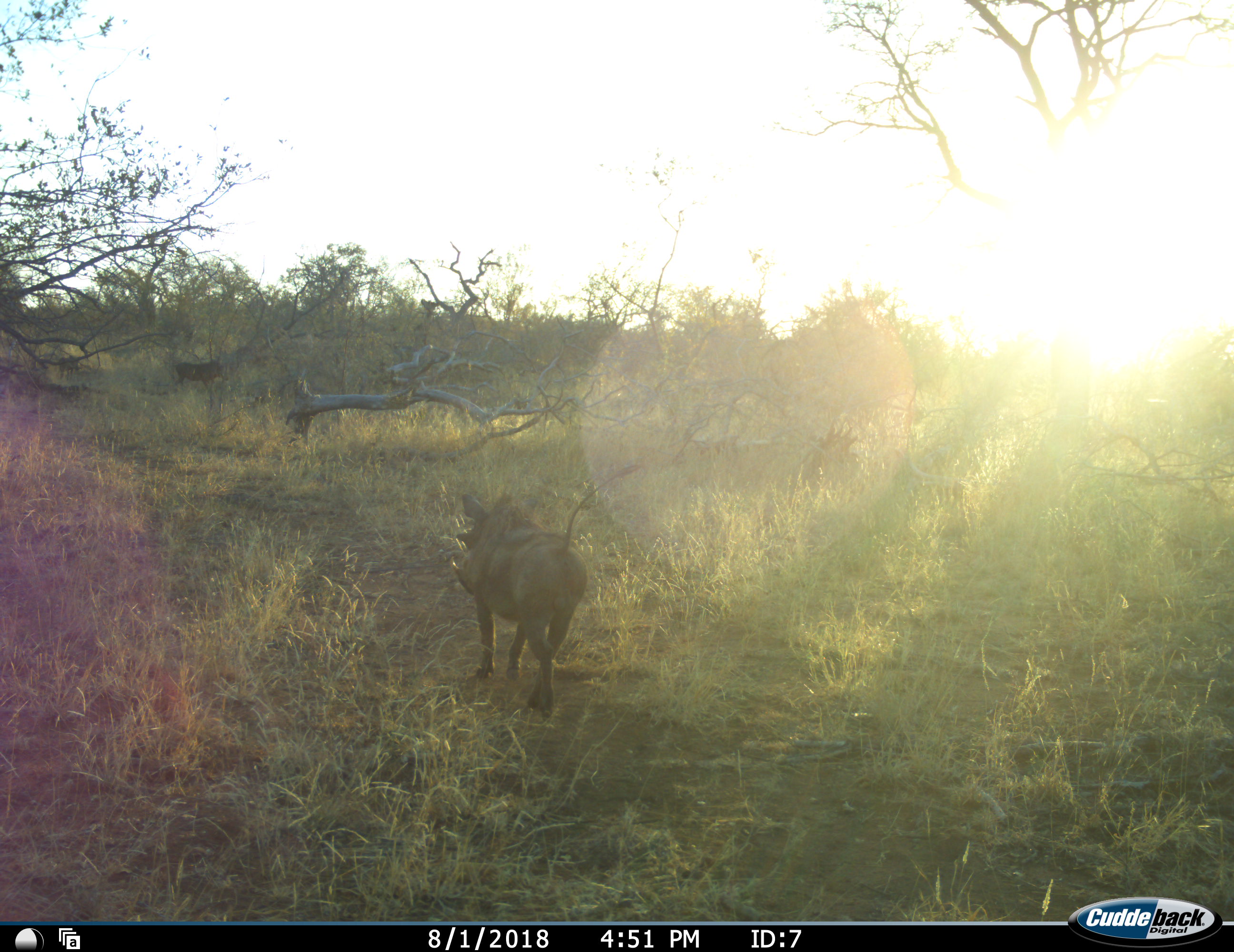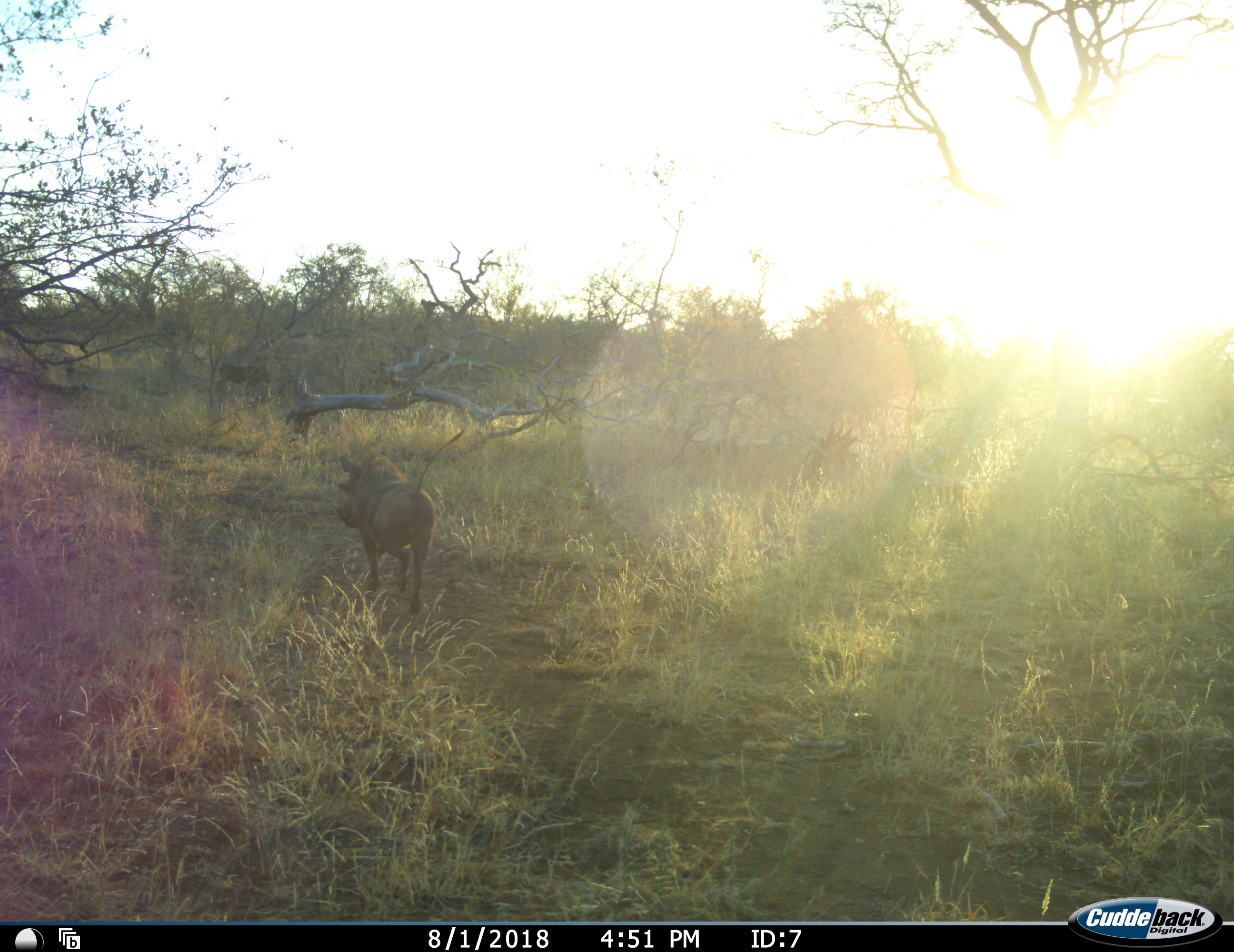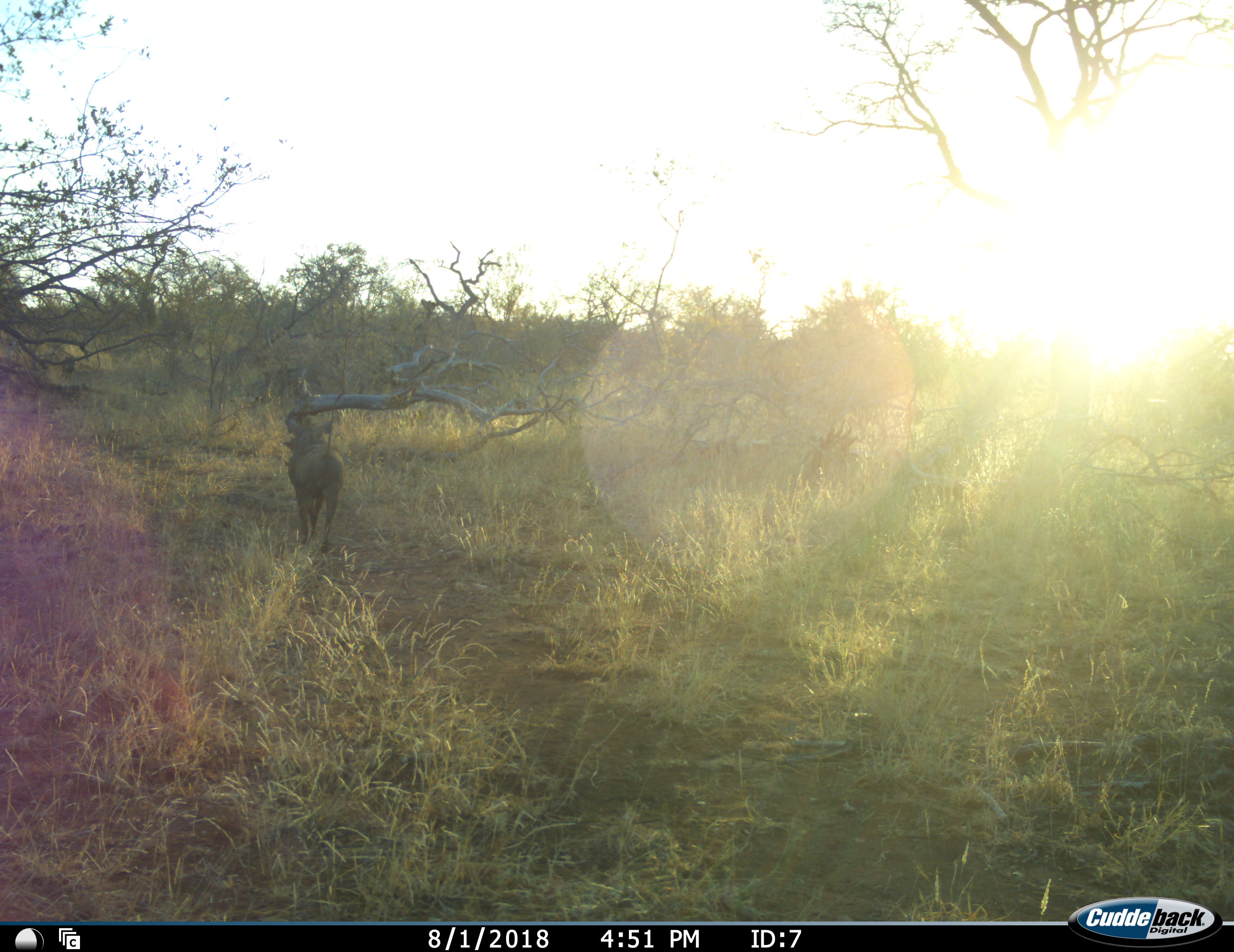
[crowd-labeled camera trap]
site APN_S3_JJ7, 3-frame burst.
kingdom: Animalia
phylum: Chordata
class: Mammalia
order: Artiodactyla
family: Suidae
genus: Phacochoerus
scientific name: Phacochoerus africanus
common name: warthog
Warthog (Phacochoerus africanus), count 3. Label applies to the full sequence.